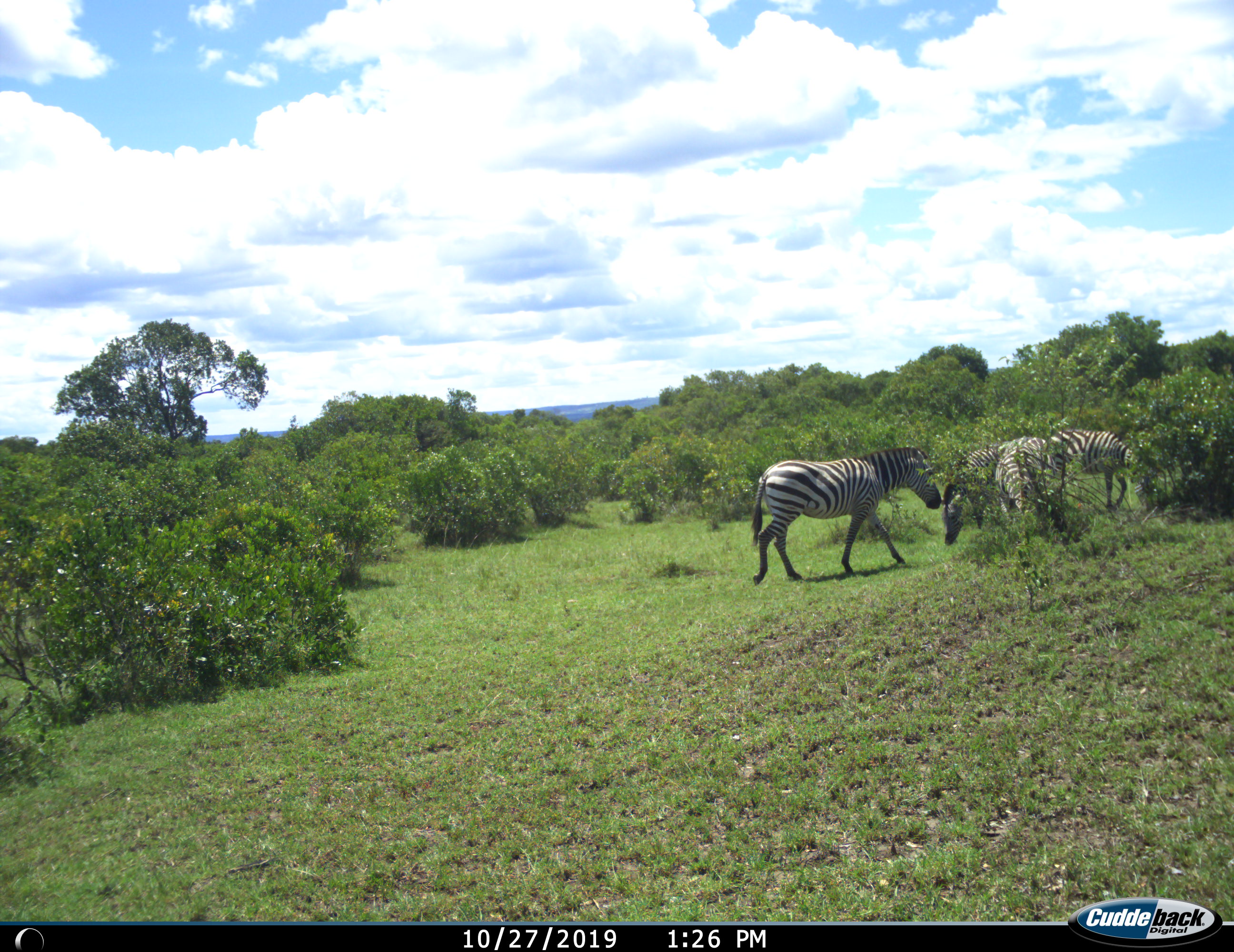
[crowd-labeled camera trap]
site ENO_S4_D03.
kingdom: Animalia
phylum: Chordata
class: Mammalia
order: Perissodactyla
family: Equidae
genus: Equus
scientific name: Equus quagga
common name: plains zebra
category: zebraplains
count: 4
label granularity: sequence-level